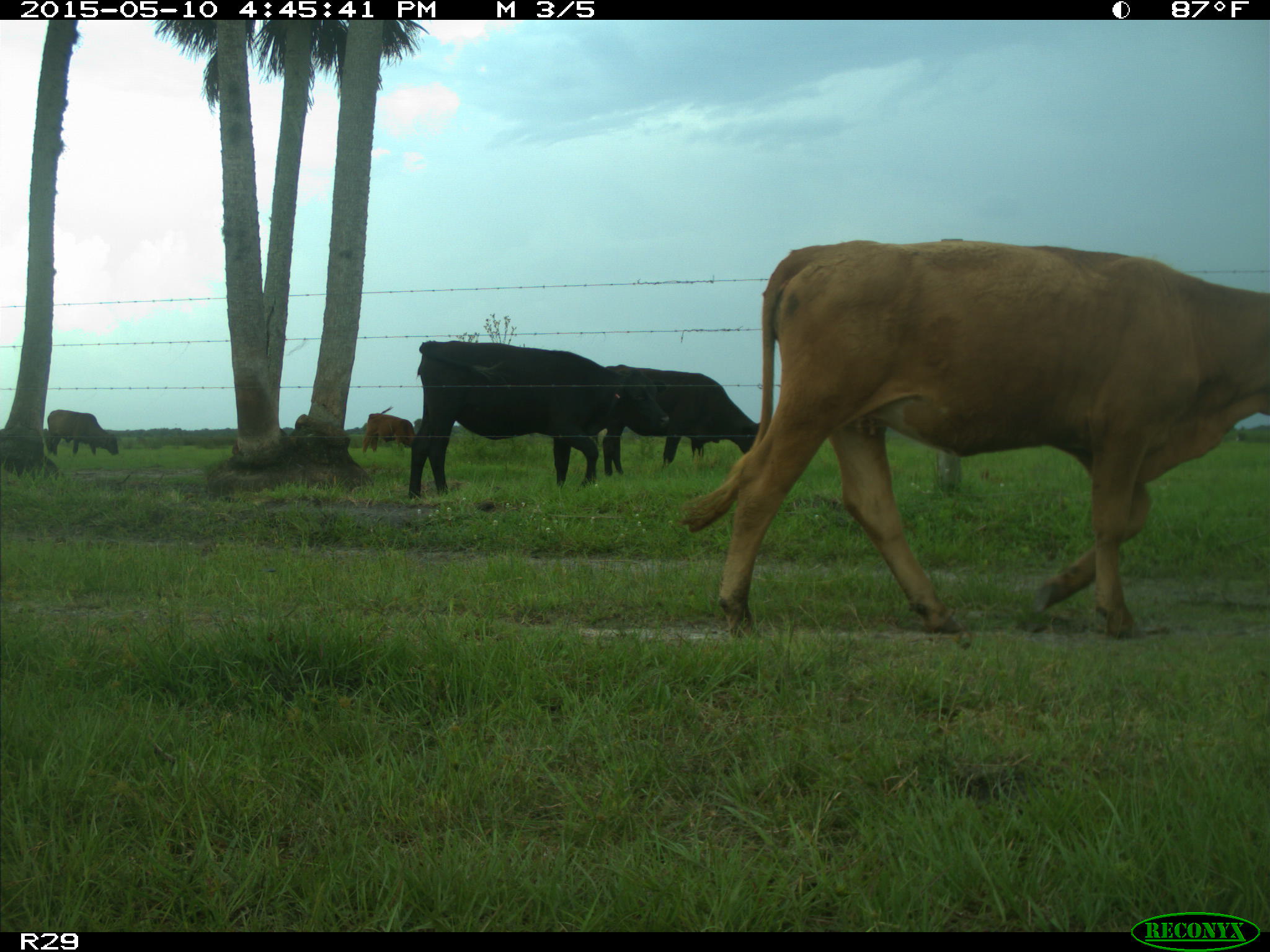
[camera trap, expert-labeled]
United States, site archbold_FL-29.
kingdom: Animalia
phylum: Chordata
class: Mammalia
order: Artiodactyla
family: Bovidae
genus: Bos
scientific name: Bos taurus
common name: domestic cow